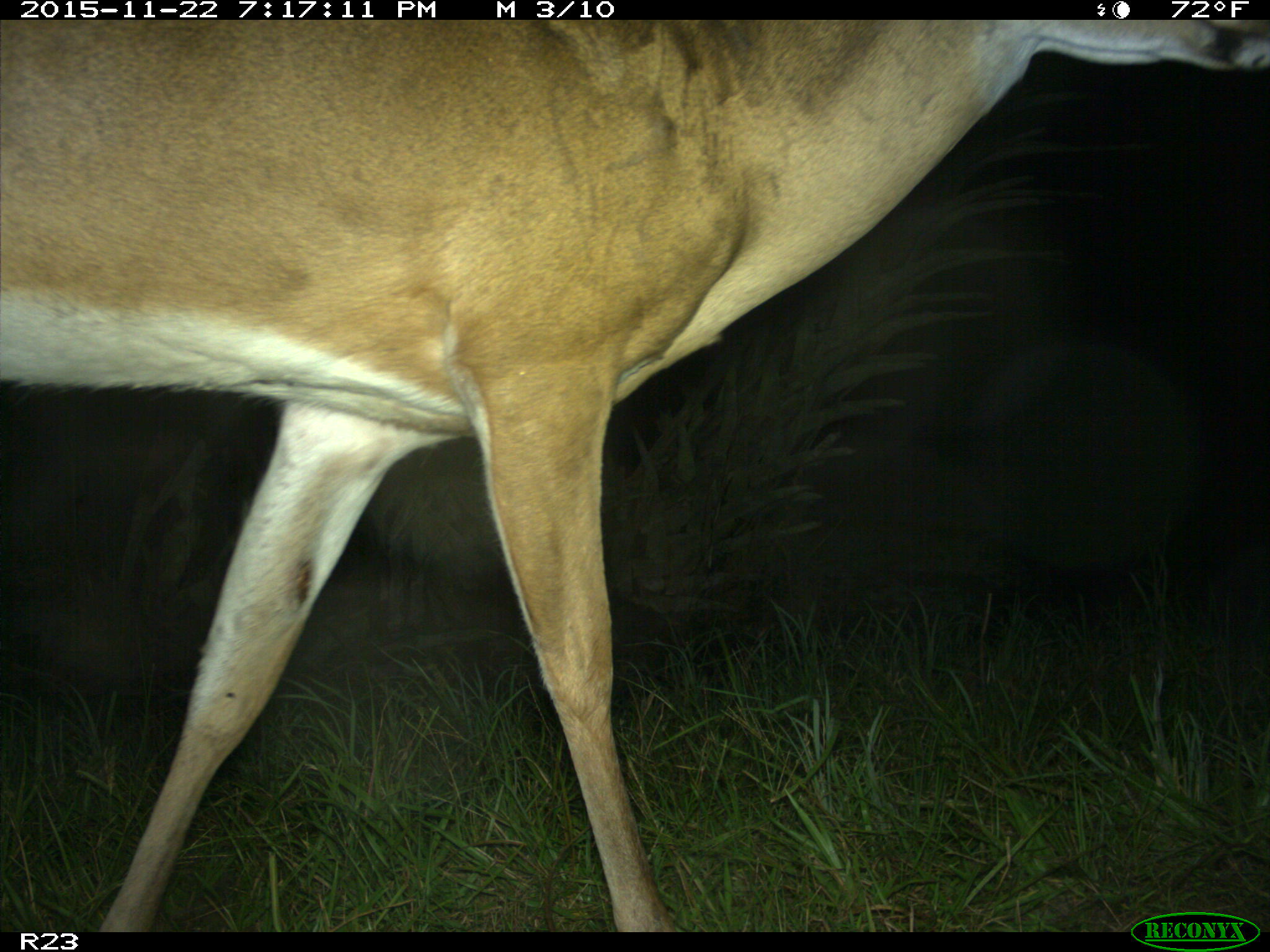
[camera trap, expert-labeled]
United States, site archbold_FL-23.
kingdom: Animalia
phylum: Chordata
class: Mammalia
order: Artiodactyla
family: Cervidae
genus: Odocoileus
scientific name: Odocoileus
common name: deer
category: unidentified deer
Unidentified deer (deer) (Odocoileus).